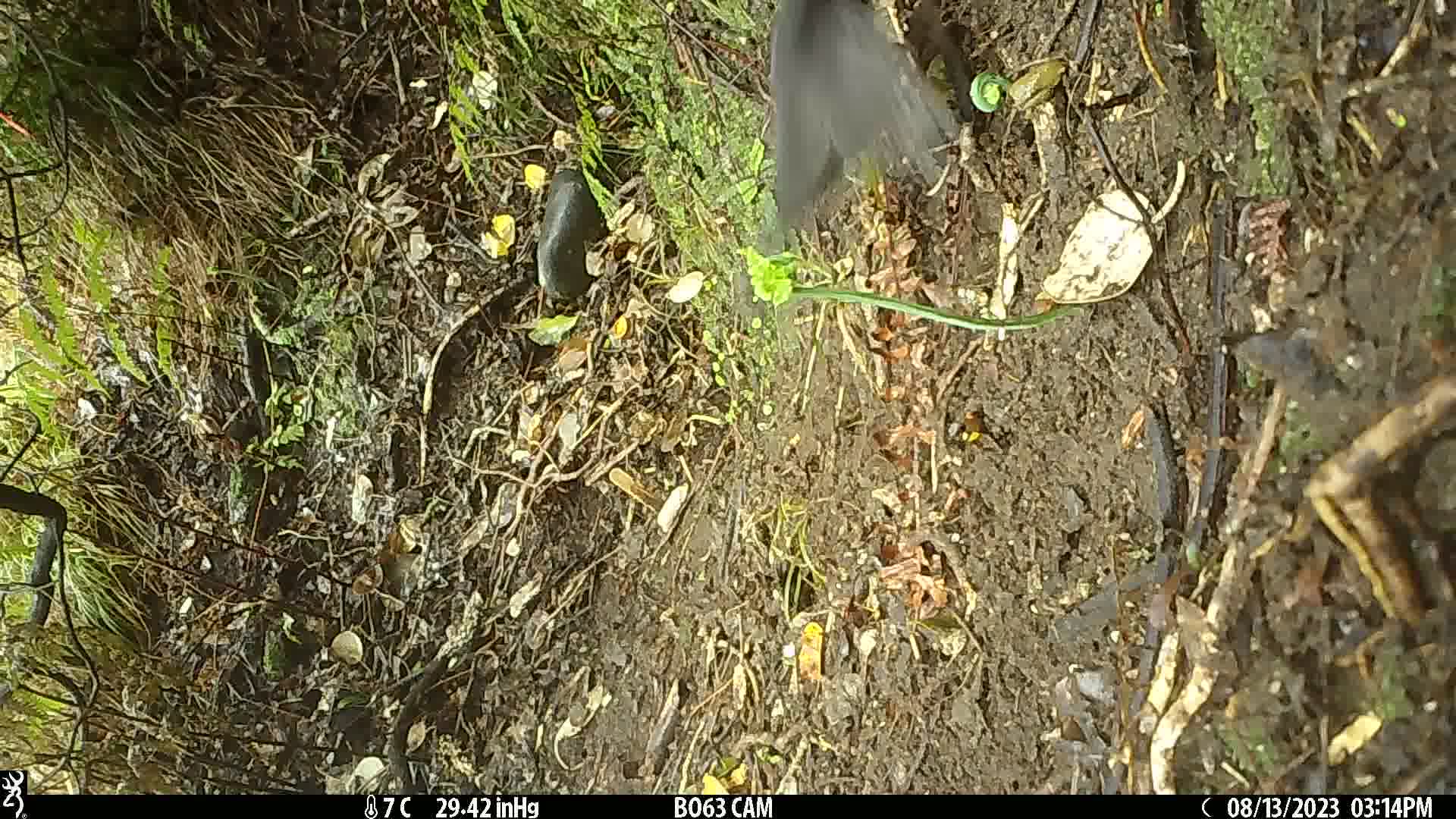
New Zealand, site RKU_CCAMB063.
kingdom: Animalia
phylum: Chordata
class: Aves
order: Passeriformes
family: Turdidae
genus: Turdus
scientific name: Turdus merula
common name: eurasian blackbird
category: blackbird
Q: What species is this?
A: Blackbird (eurasian blackbird) (Turdus merula).